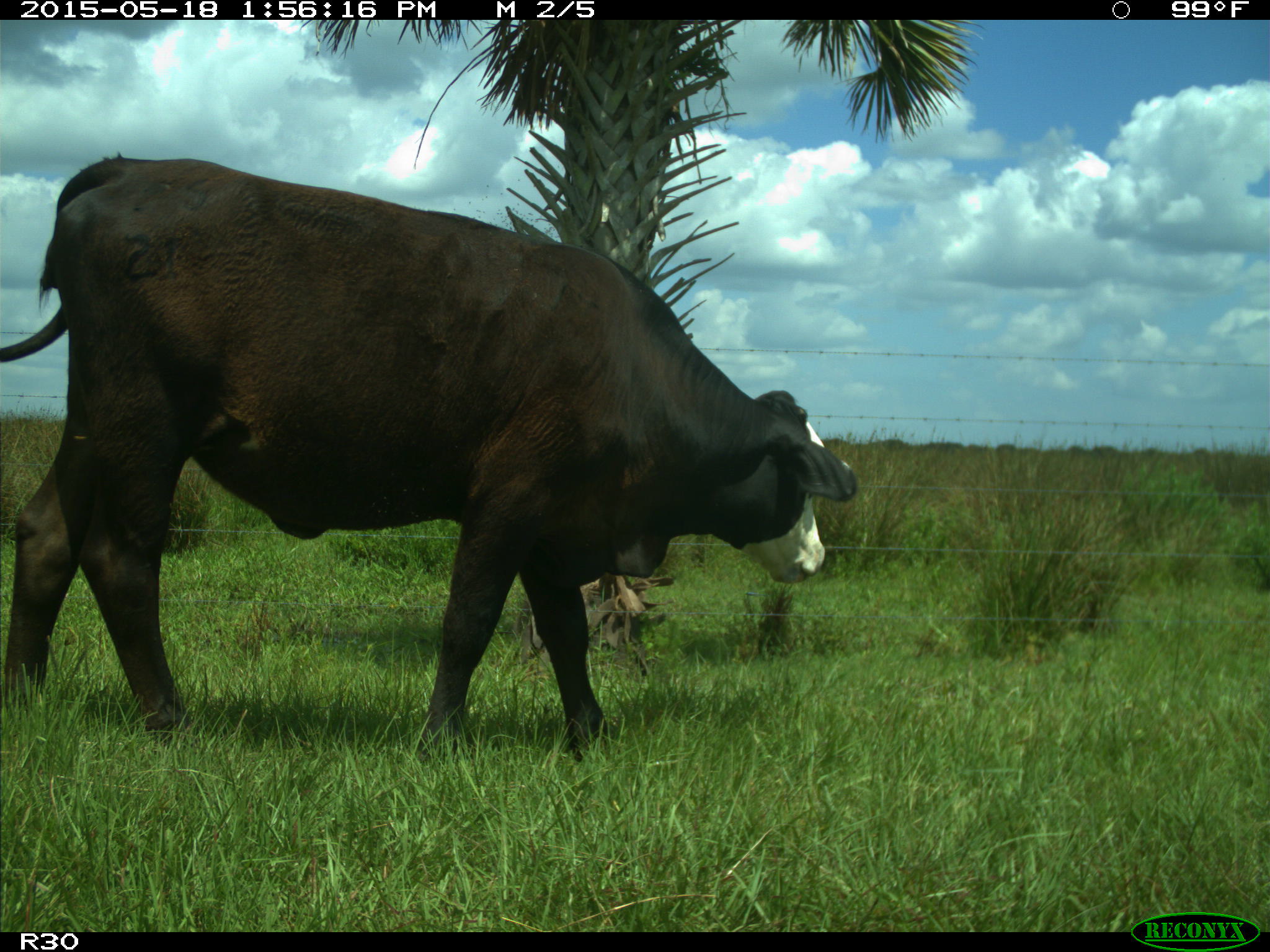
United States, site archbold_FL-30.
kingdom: Animalia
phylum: Chordata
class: Mammalia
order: Artiodactyla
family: Bovidae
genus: Bos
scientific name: Bos taurus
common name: domestic cow